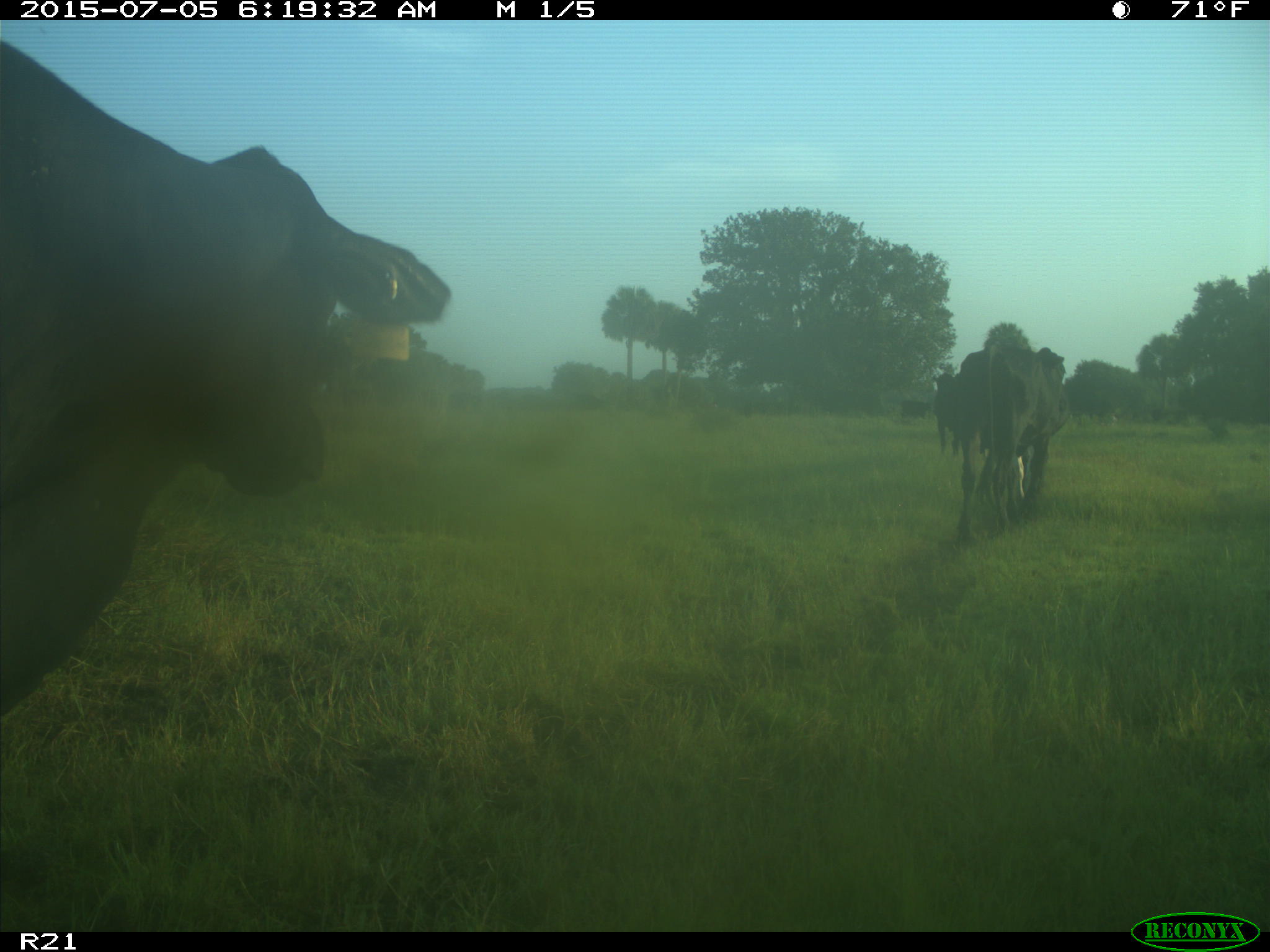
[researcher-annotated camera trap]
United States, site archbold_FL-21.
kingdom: Animalia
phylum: Chordata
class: Mammalia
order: Artiodactyla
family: Bovidae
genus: Bos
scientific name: Bos taurus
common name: domestic cow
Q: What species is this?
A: Bos taurus (domestic cow).